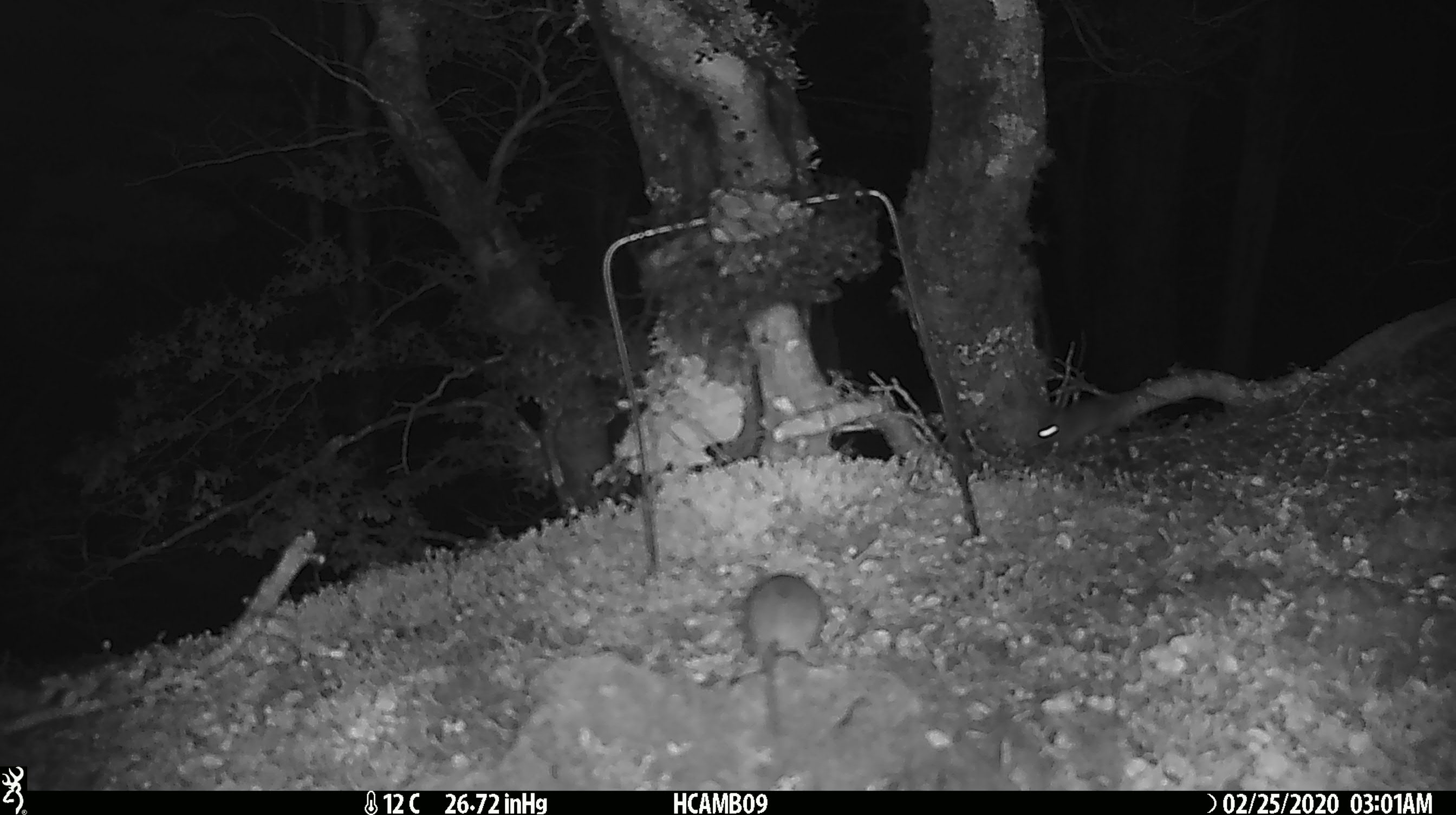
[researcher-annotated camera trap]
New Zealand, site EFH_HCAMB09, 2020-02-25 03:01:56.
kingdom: Animalia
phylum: Chordata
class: Mammalia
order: Rodentia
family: Muridae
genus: Mus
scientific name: Mus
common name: mouse